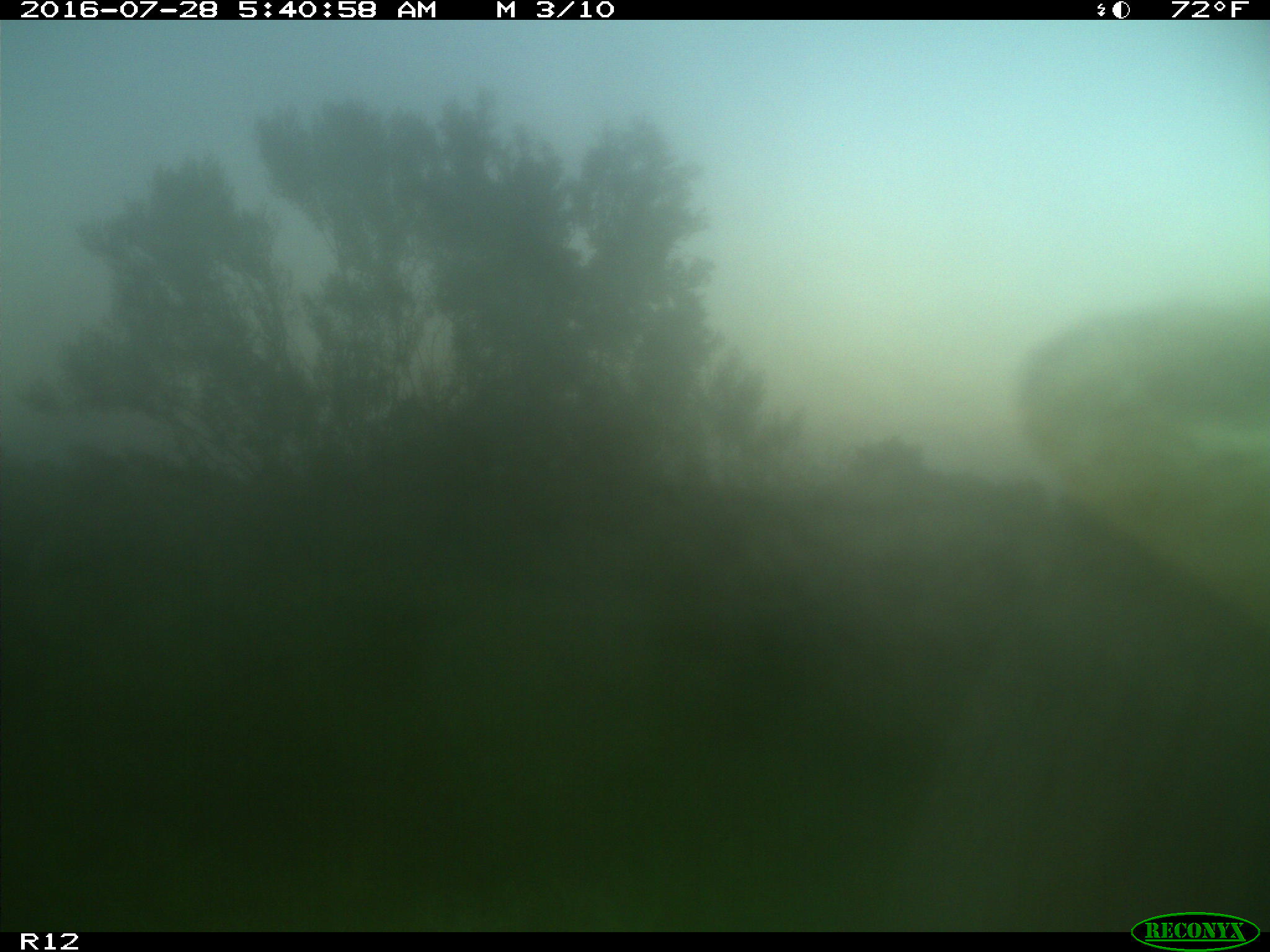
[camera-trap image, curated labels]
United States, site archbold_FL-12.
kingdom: Animalia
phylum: Chordata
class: Mammalia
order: Artiodactyla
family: Bovidae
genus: Bos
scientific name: Bos taurus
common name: domestic cow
Bos taurus (domestic cow).